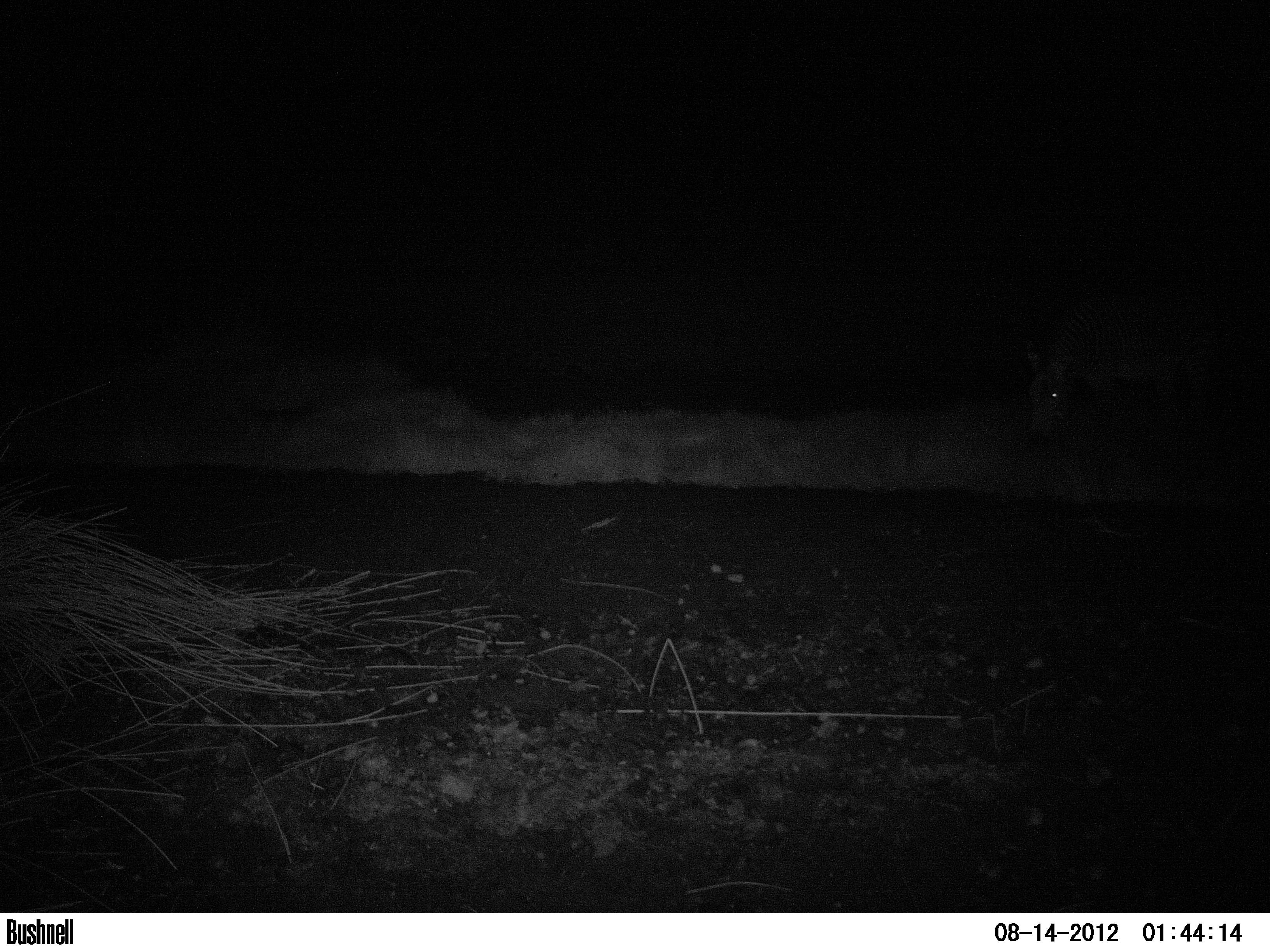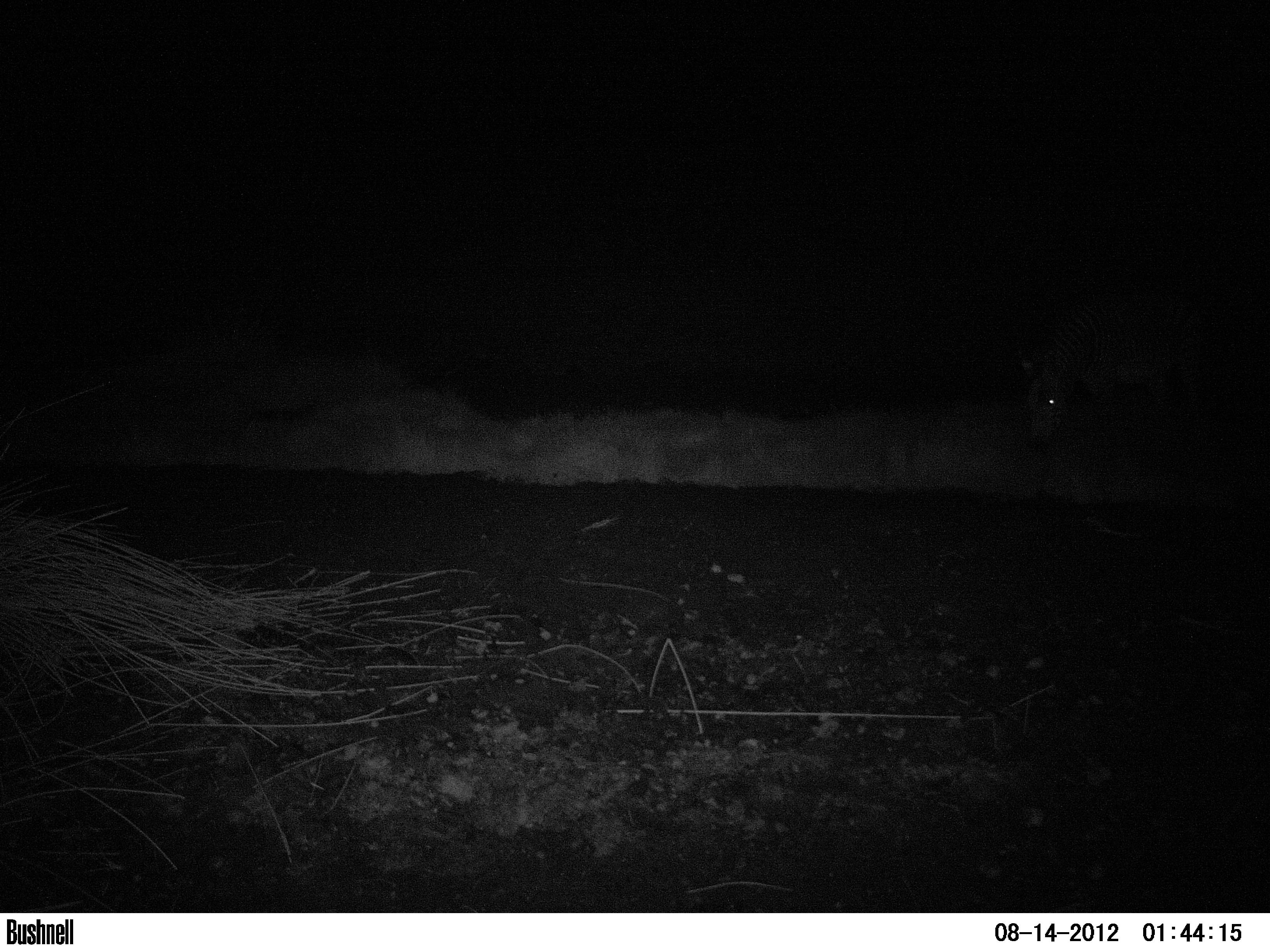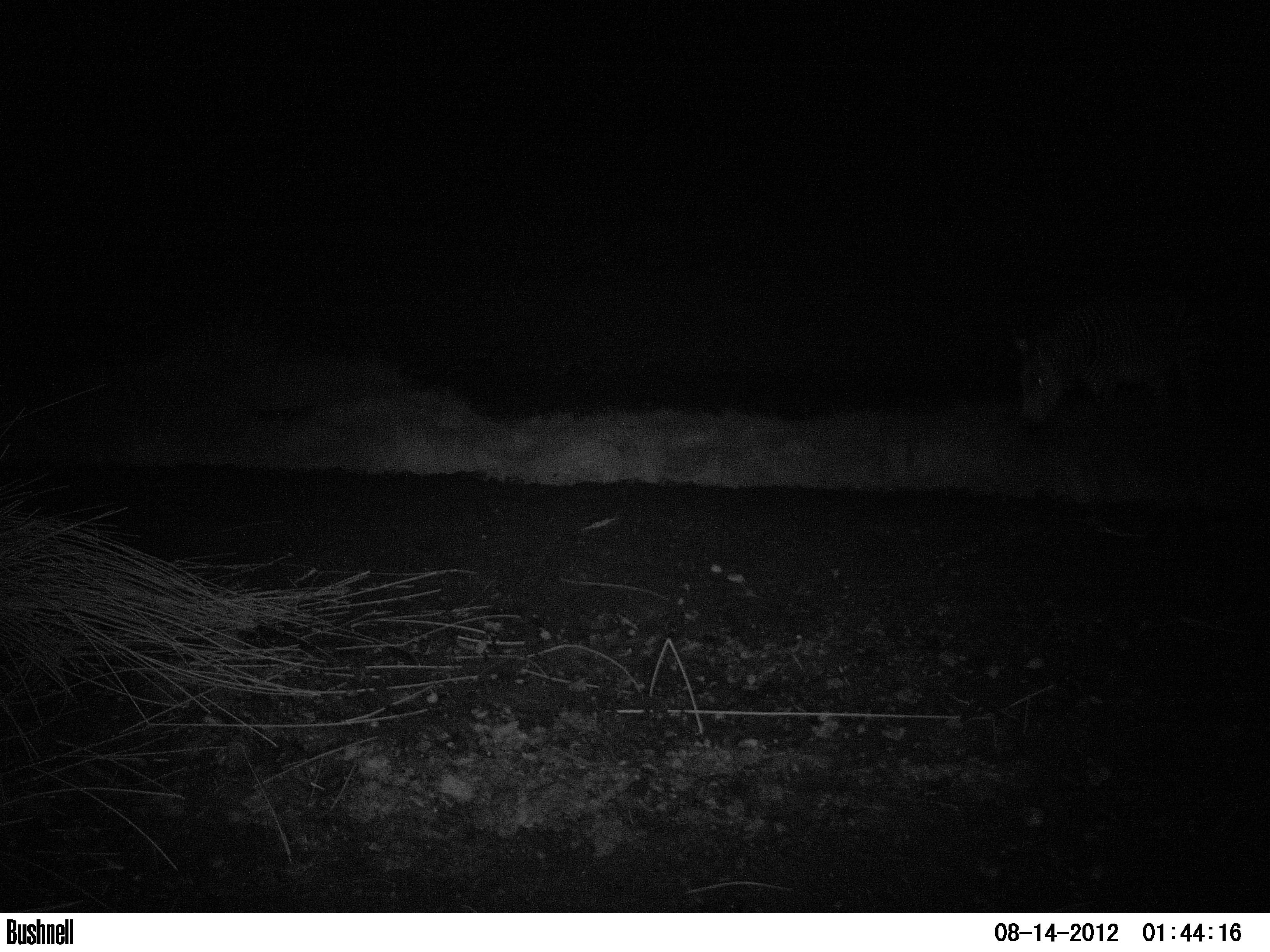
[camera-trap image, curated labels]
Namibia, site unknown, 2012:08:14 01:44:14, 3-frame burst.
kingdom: Animalia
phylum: Chordata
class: Mammalia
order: Perissodactyla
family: Equidae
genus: Equus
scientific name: Equus zebra hartmannae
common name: hartmann's mountain zebra